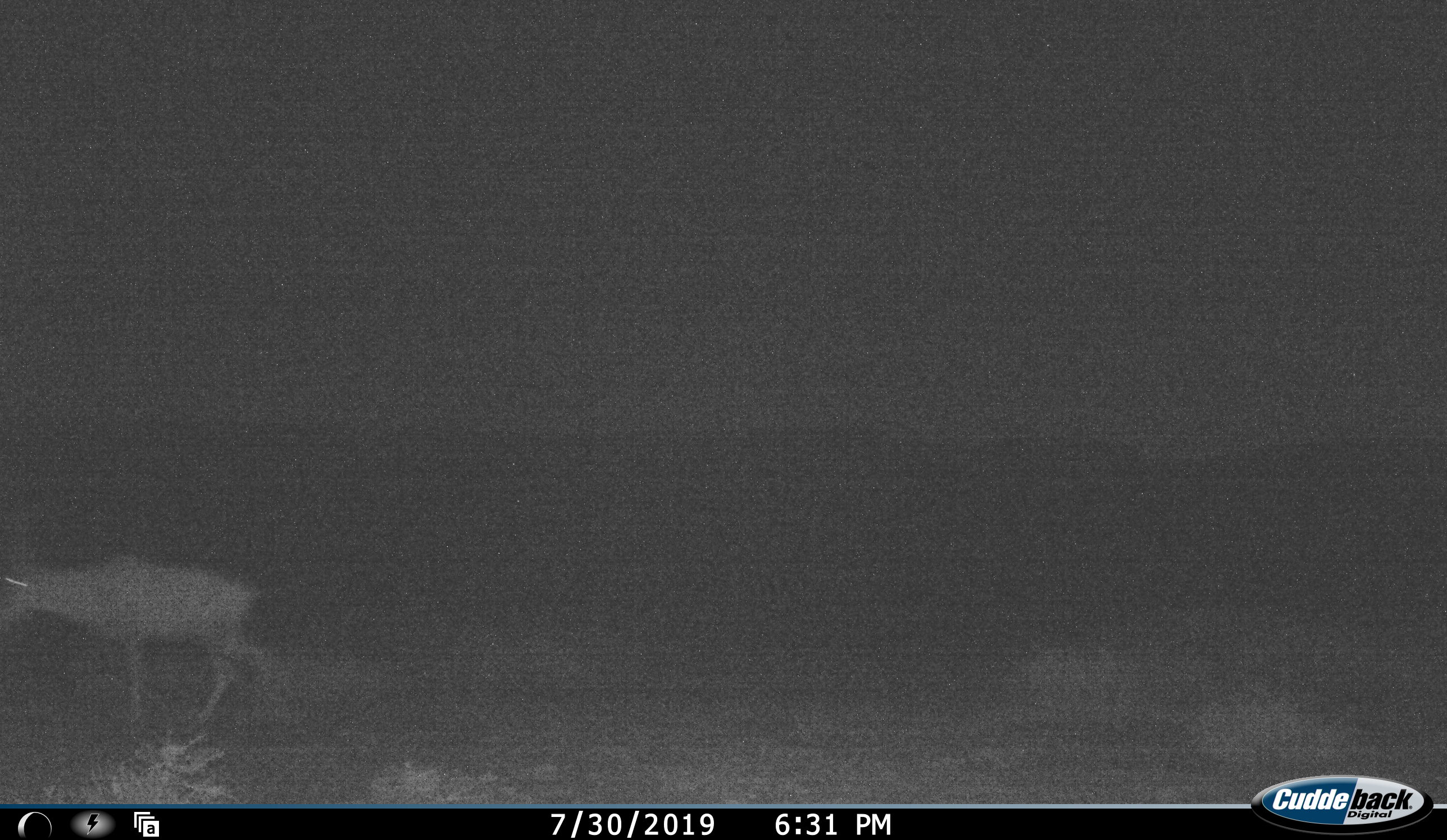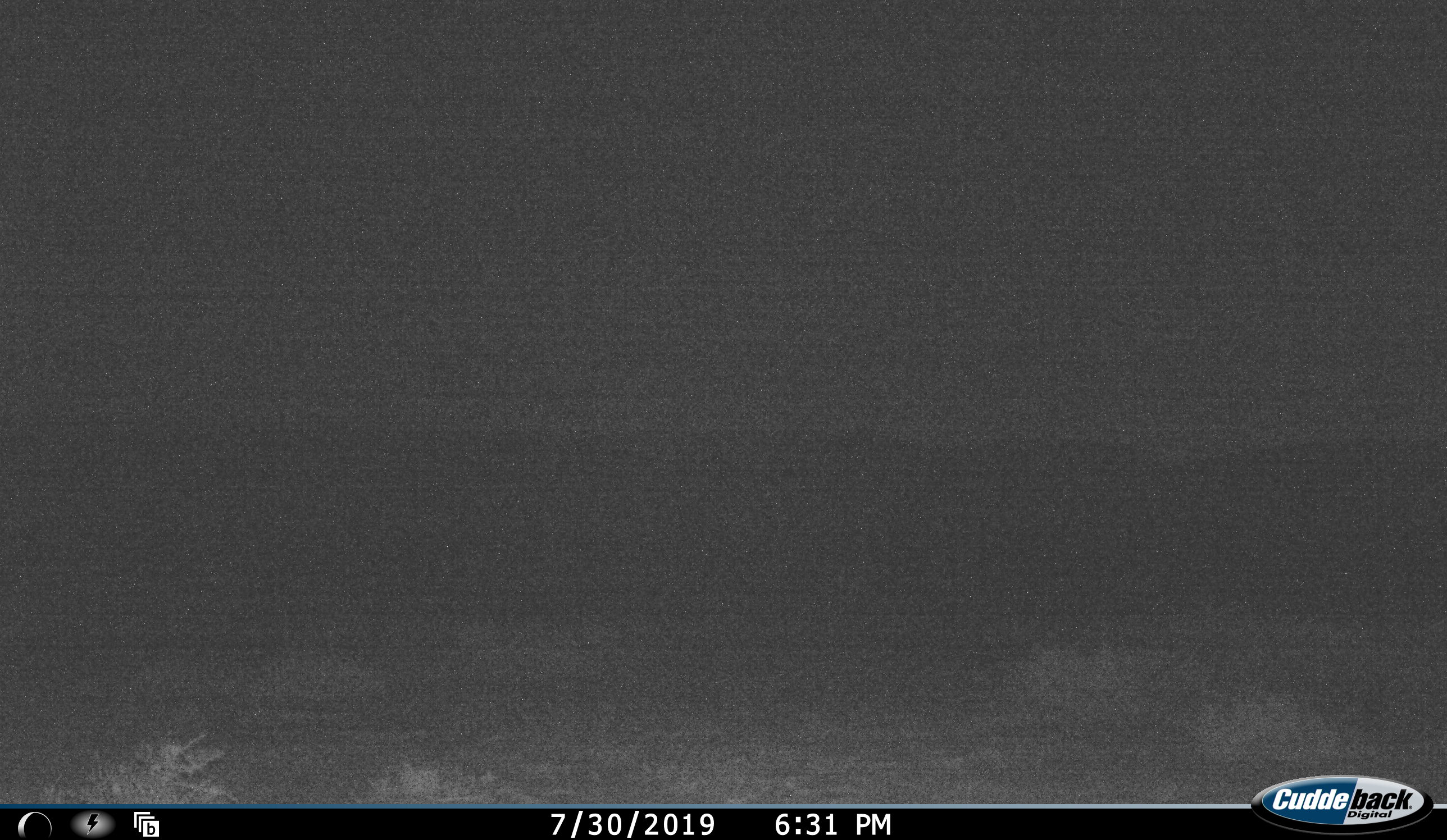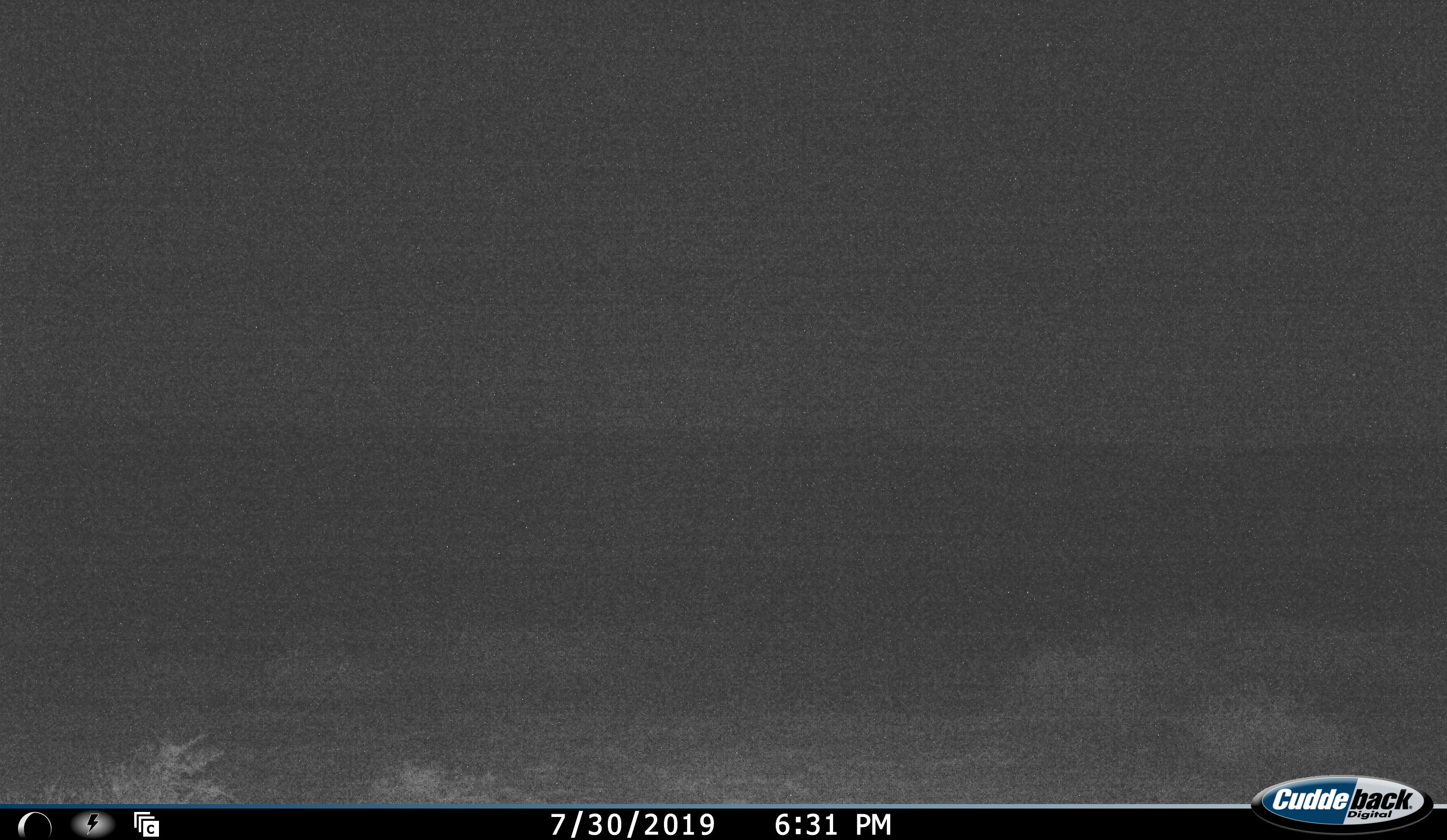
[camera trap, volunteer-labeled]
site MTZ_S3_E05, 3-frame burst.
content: unidentified animal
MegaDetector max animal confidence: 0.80